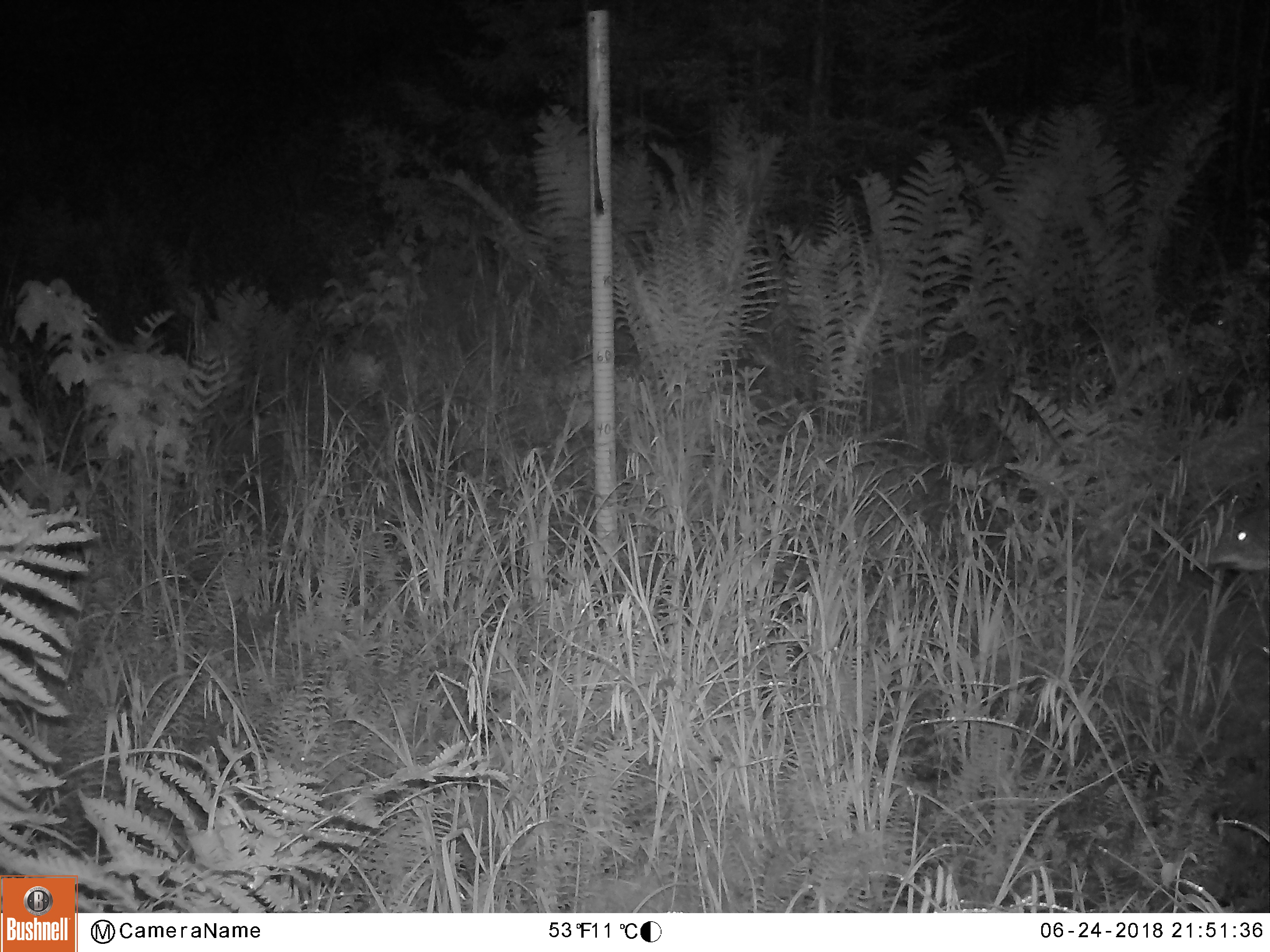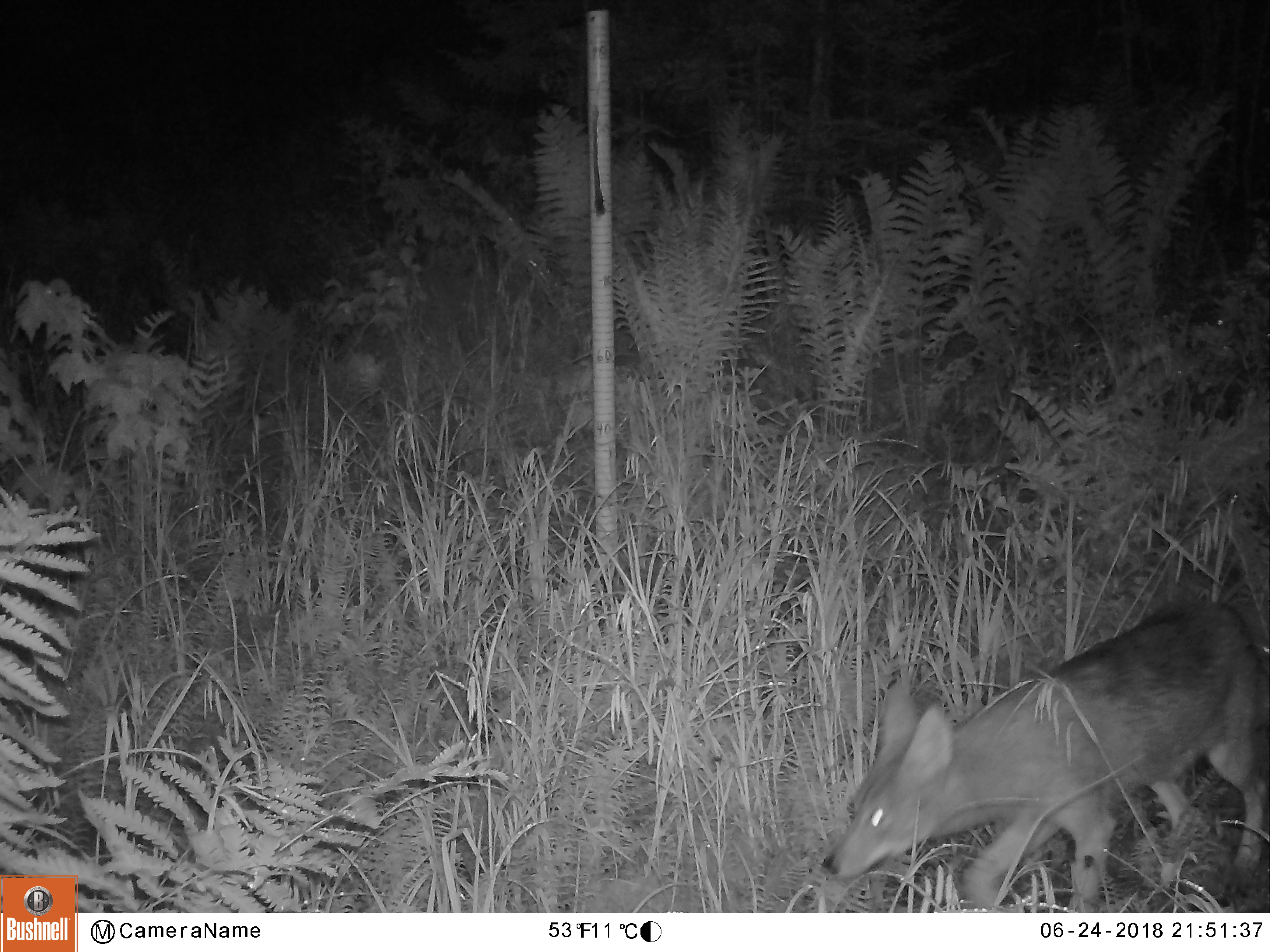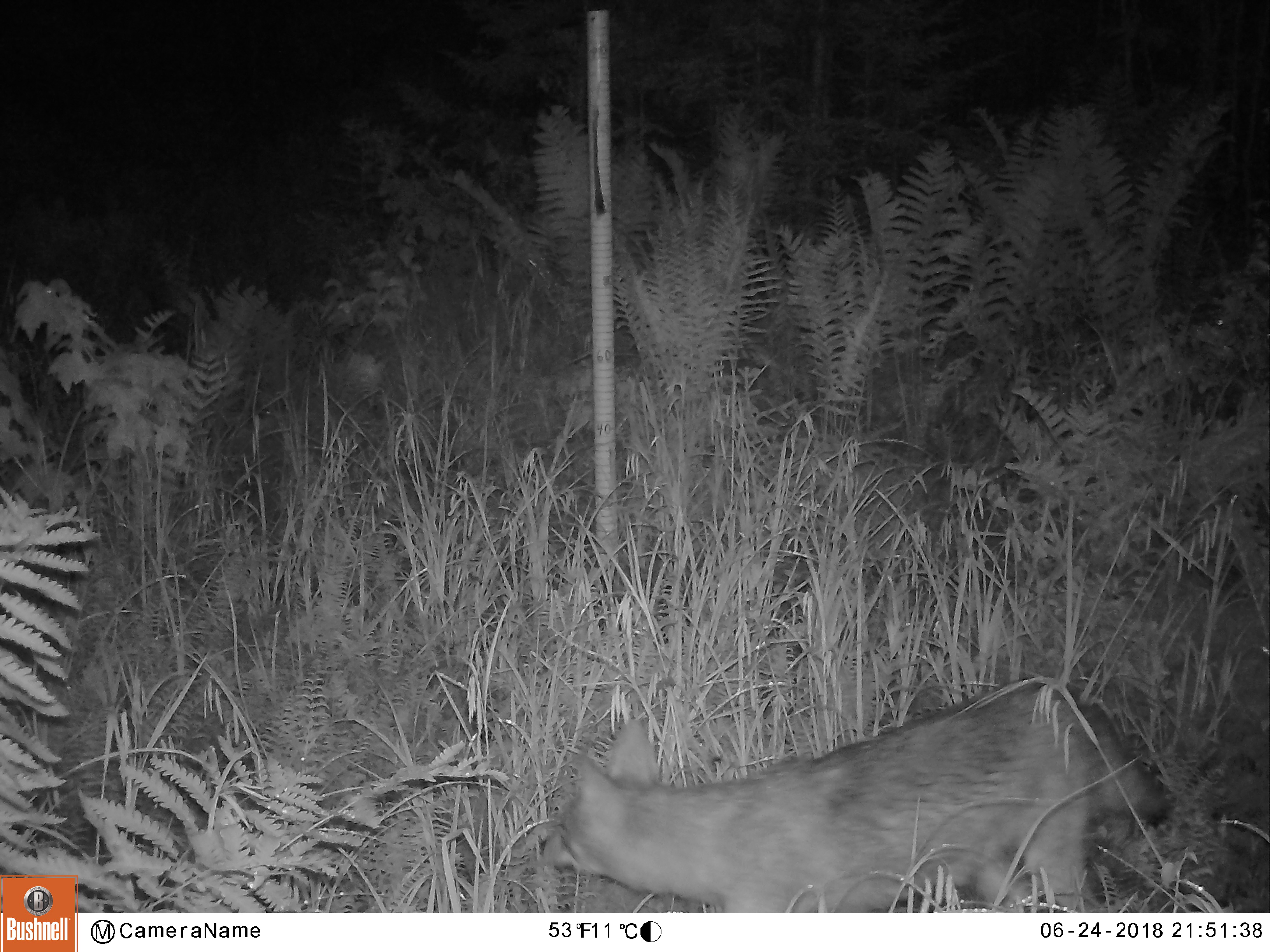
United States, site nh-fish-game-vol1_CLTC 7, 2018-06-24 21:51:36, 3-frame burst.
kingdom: Animalia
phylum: Chordata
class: Mammalia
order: Carnivora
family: Canidae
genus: Canis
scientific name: Canis latrans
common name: coyote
Coyote (Canis latrans).